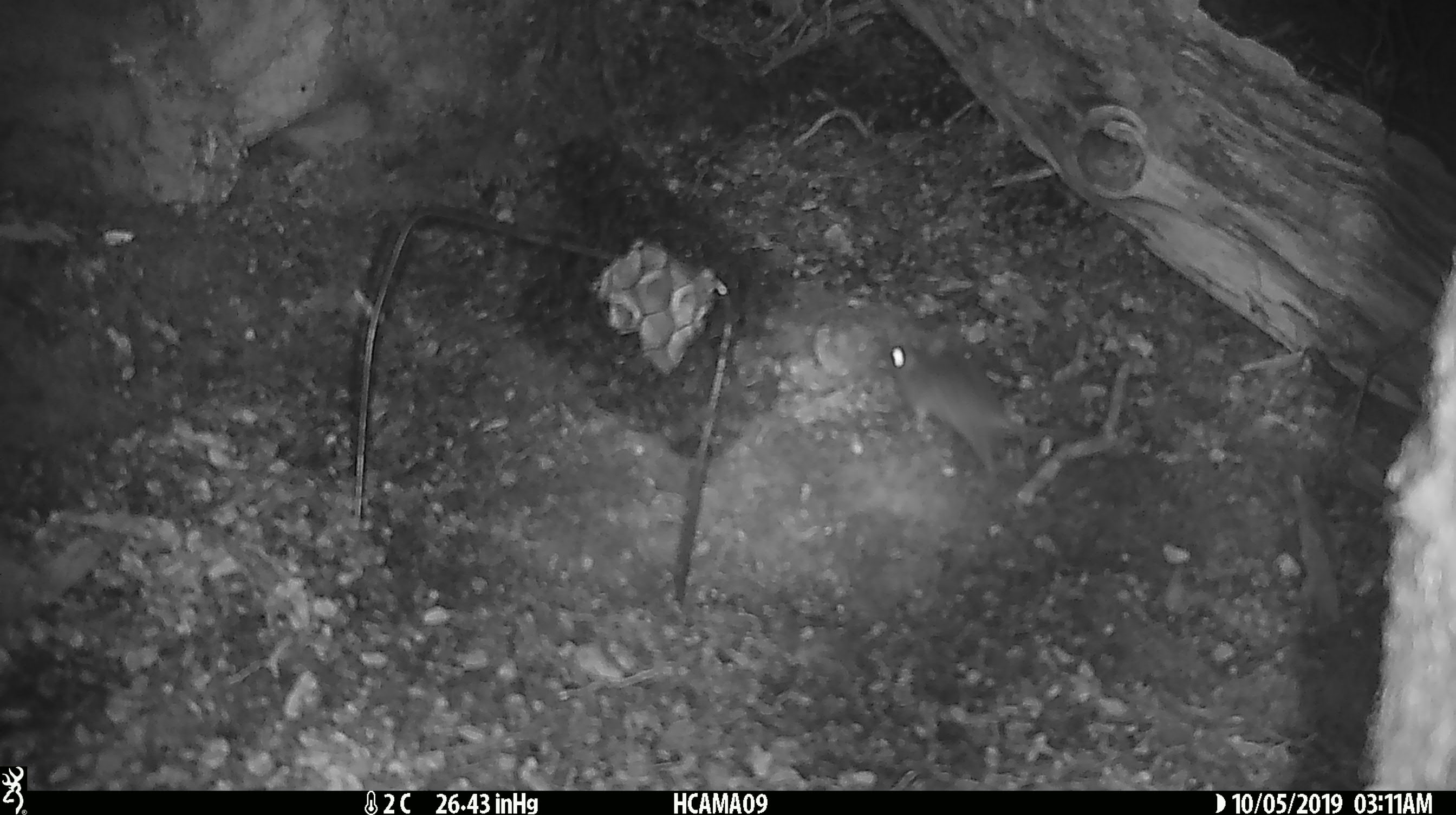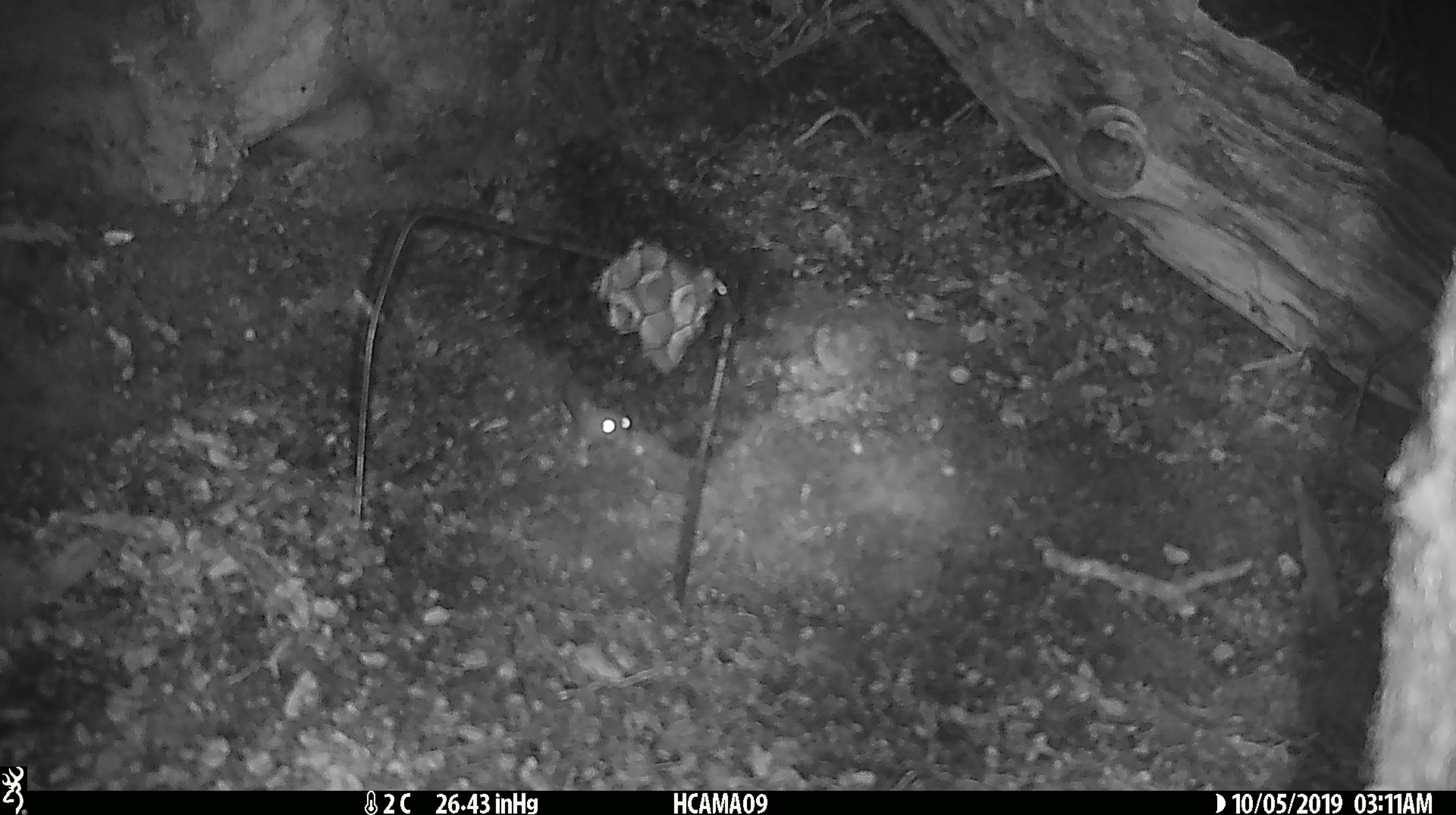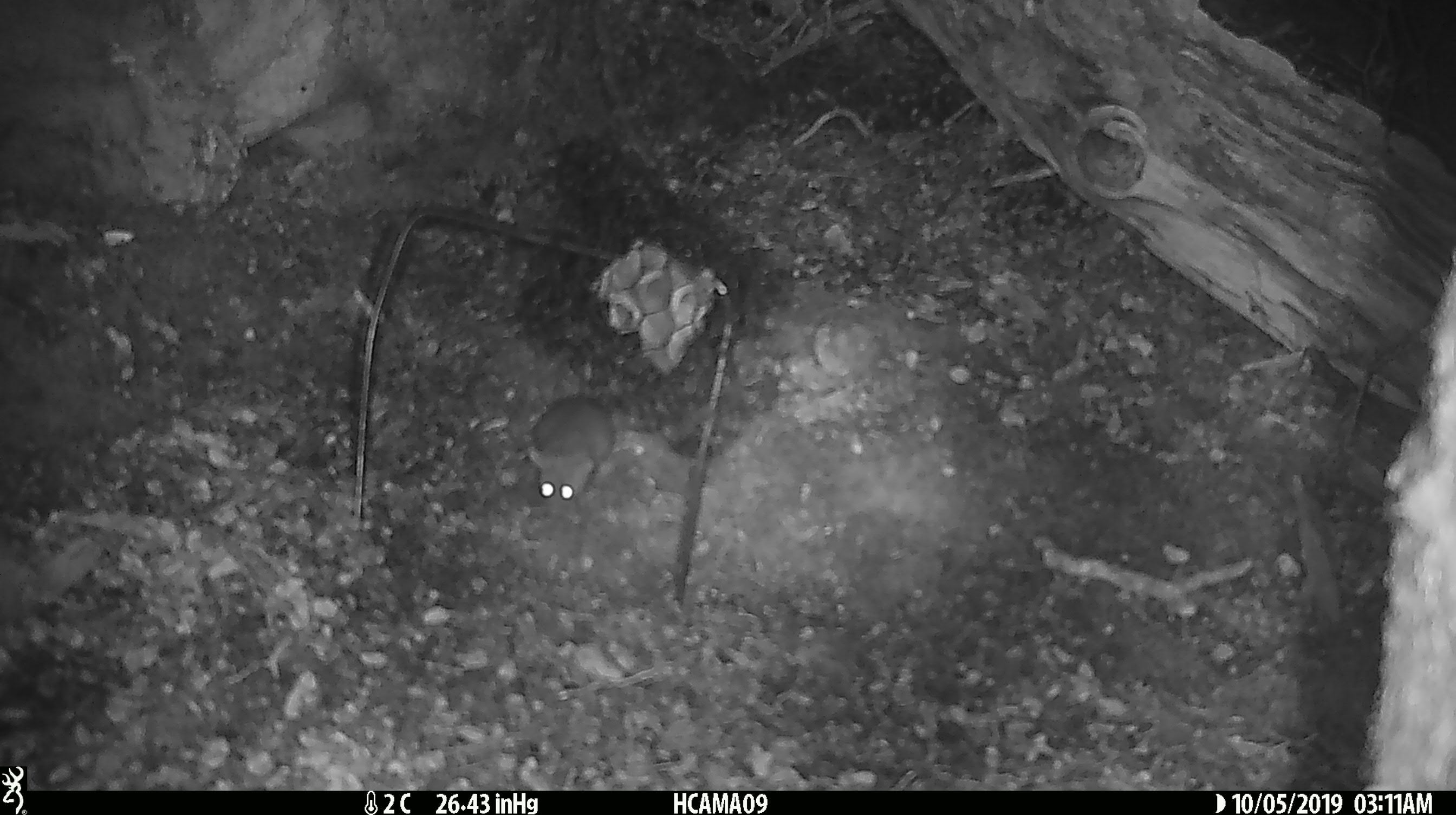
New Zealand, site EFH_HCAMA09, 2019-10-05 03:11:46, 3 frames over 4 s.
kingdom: Animalia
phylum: Chordata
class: Mammalia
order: Rodentia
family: Muridae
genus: Mus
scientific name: Mus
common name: mouse